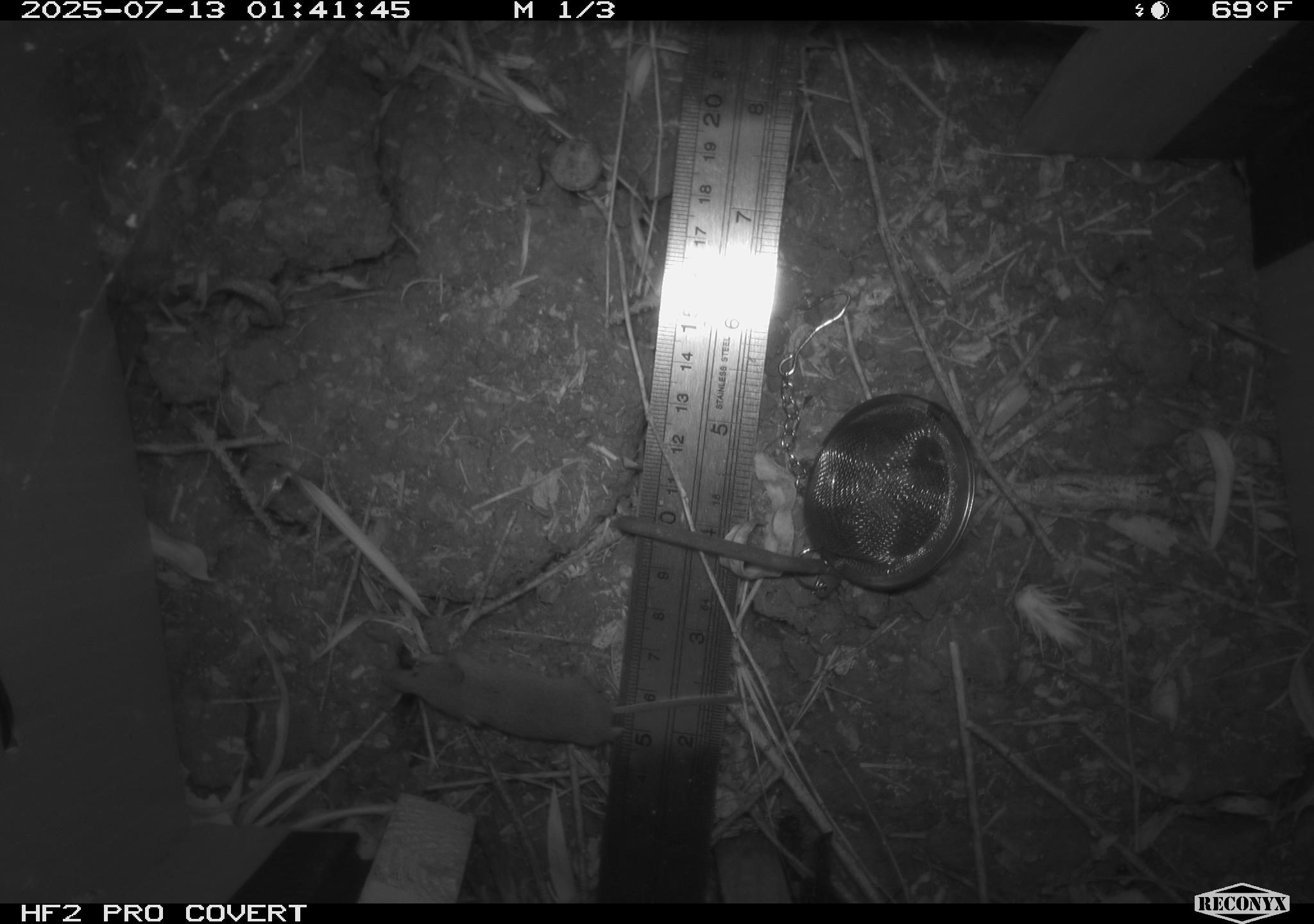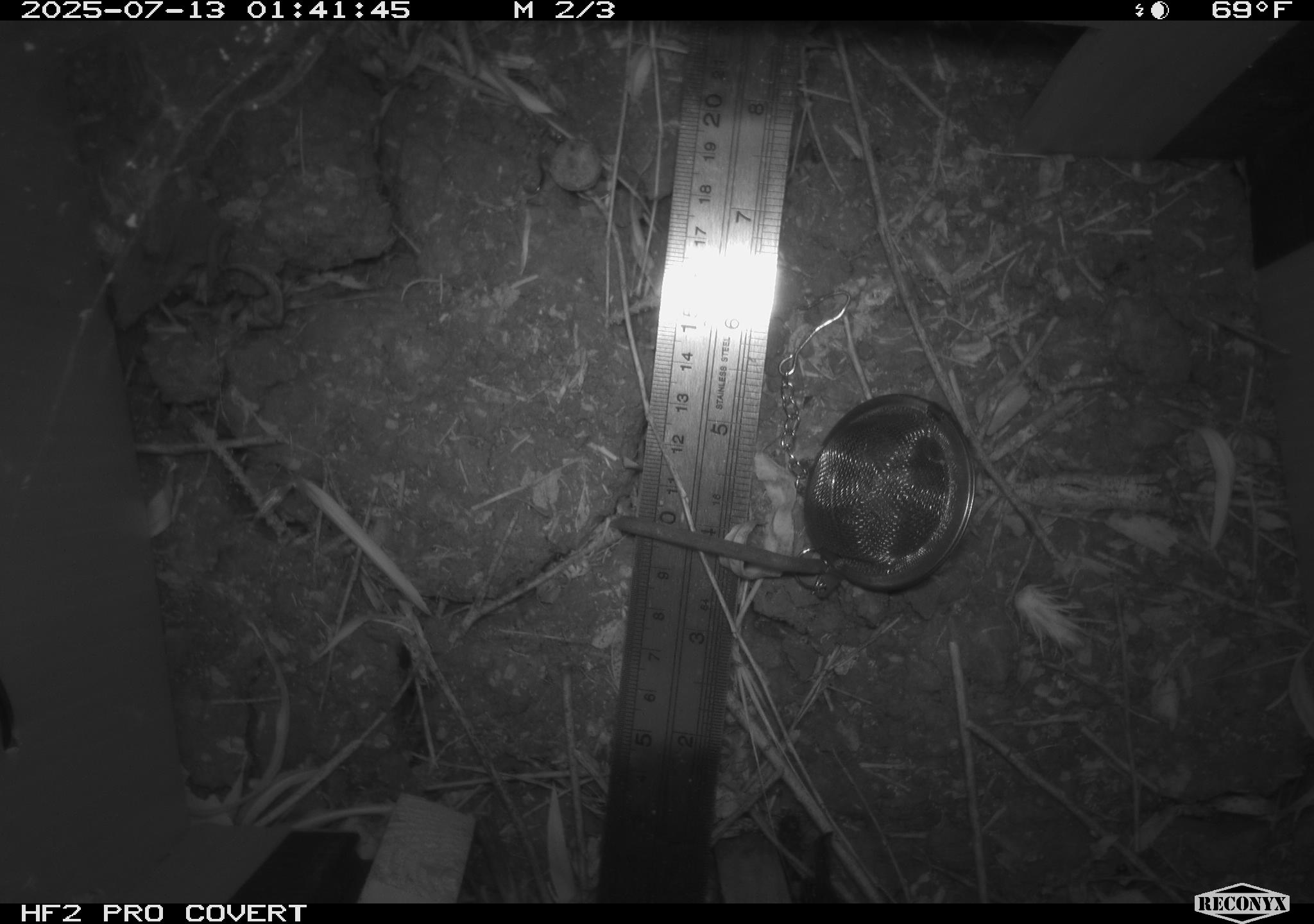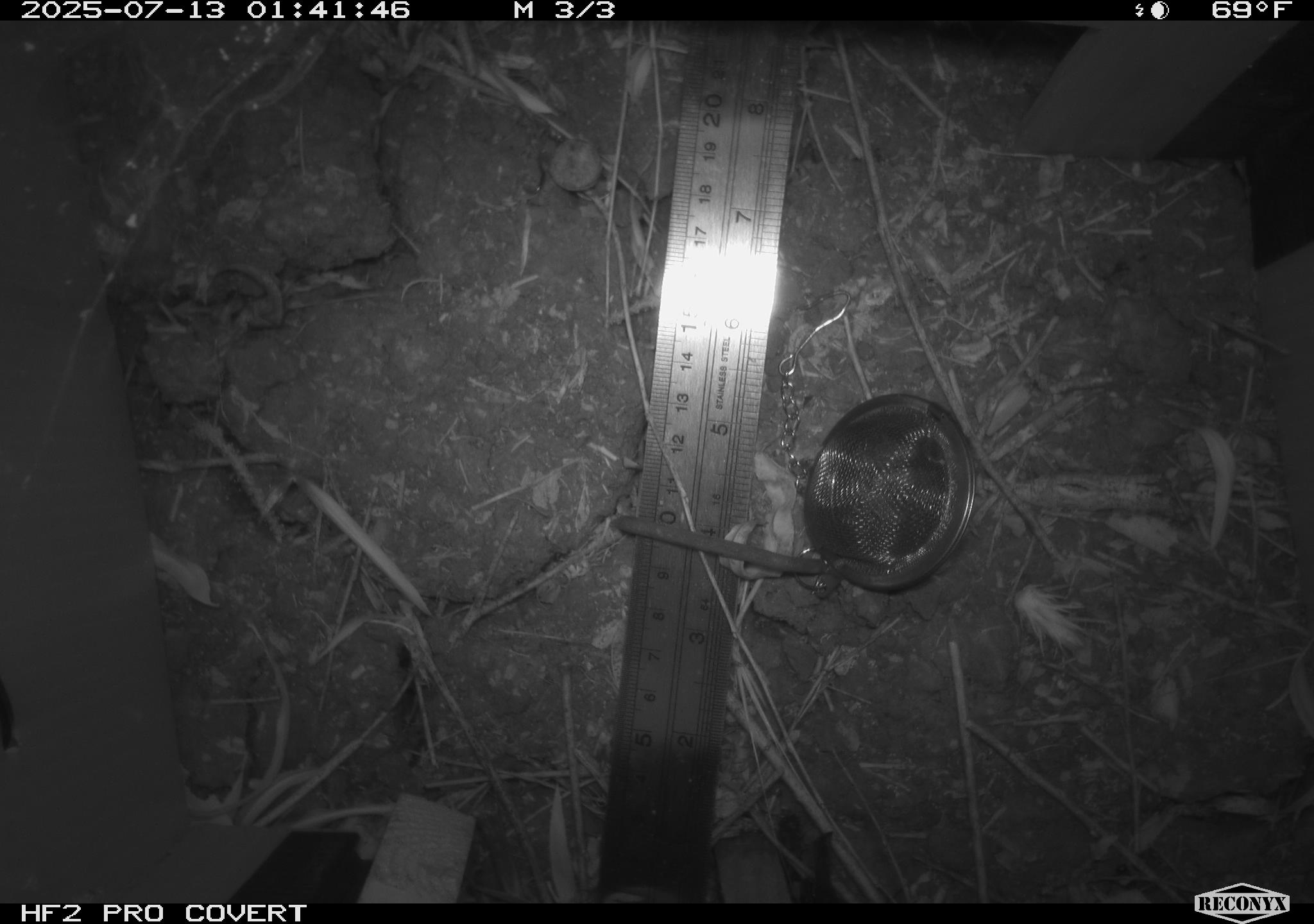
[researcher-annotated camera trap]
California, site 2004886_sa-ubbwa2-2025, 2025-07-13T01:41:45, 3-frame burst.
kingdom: Animalia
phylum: Chordata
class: Mammalia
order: Rodentia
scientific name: Rodentia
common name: rodent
Rodent (Rodentia).